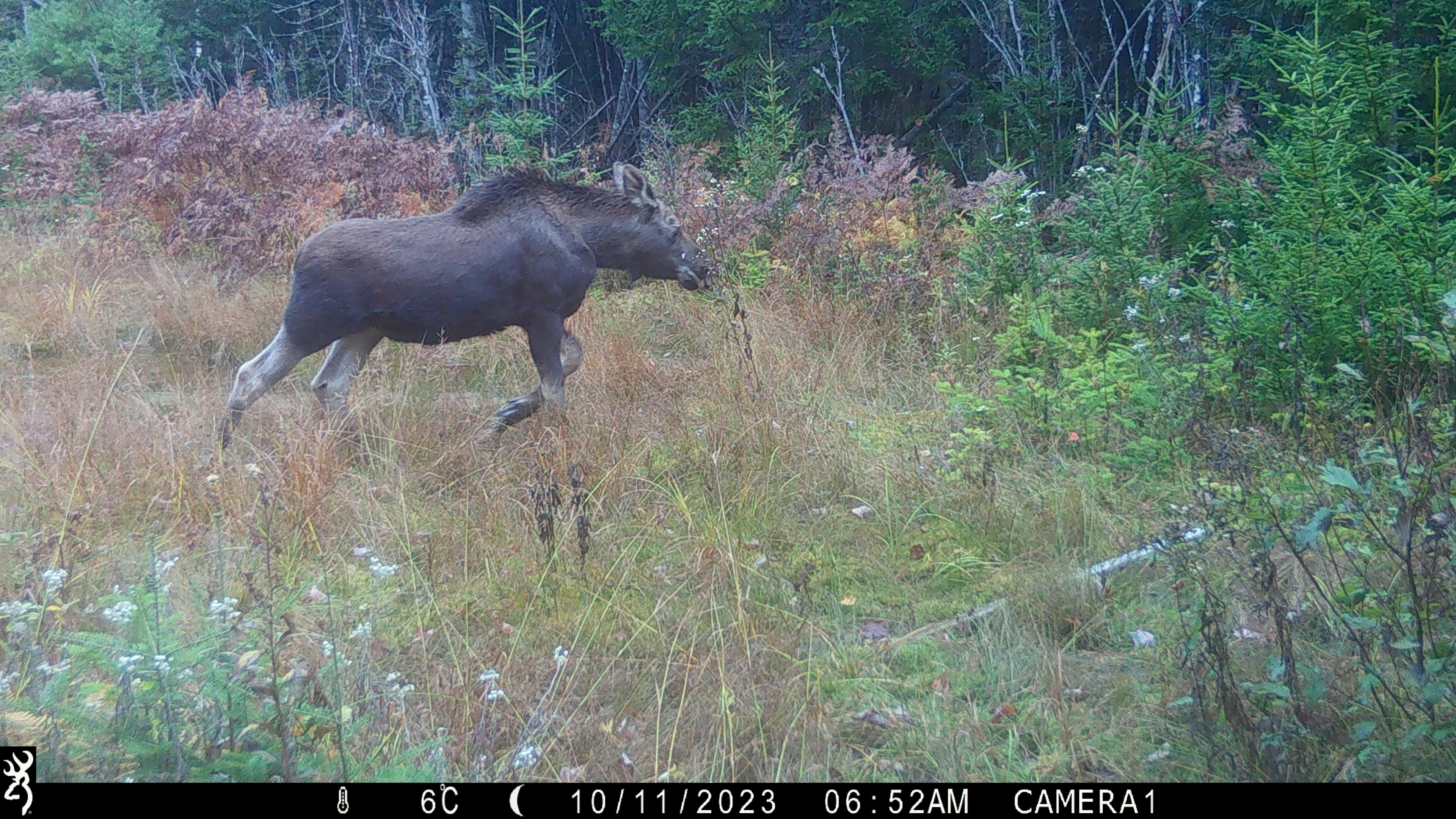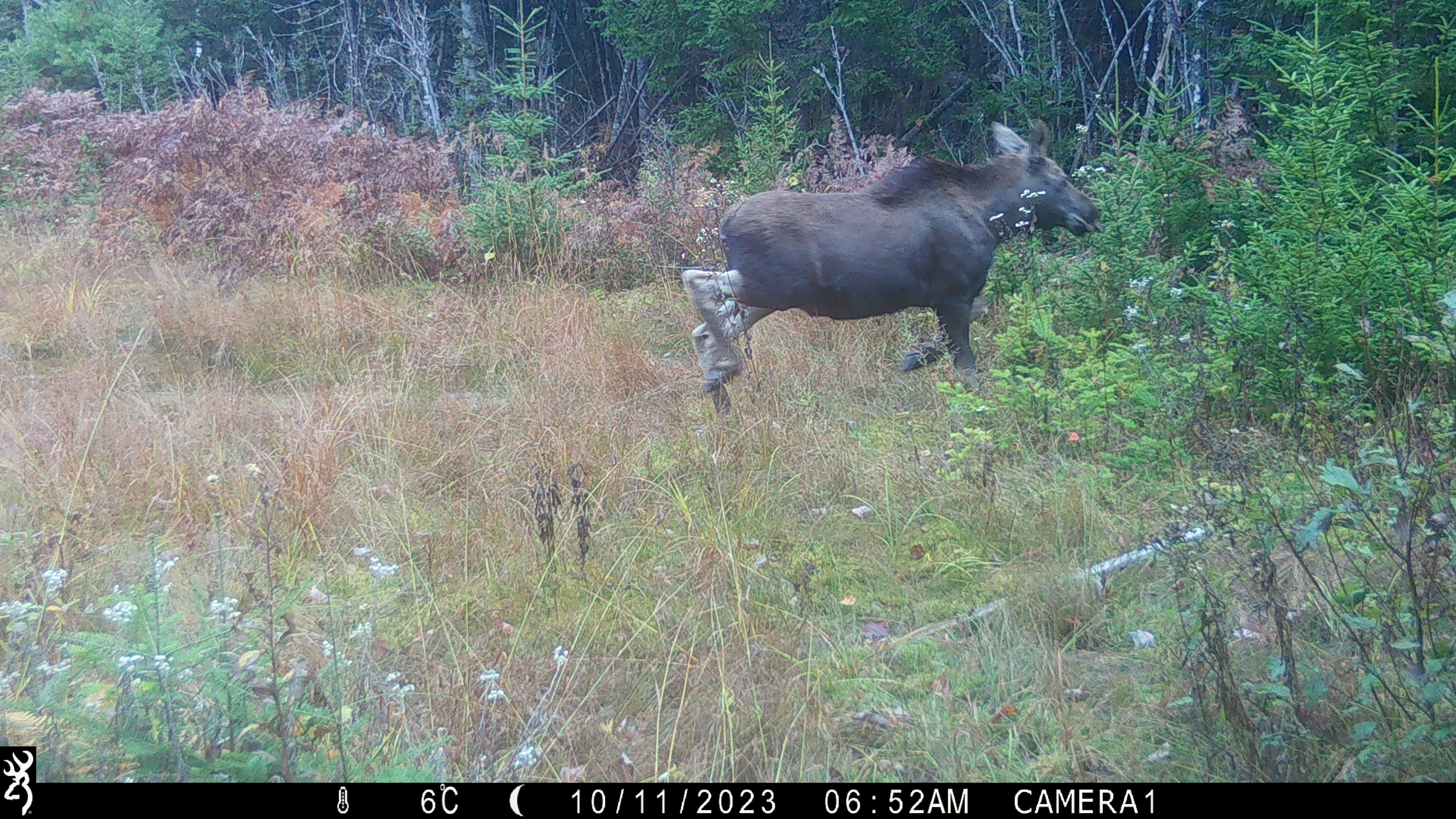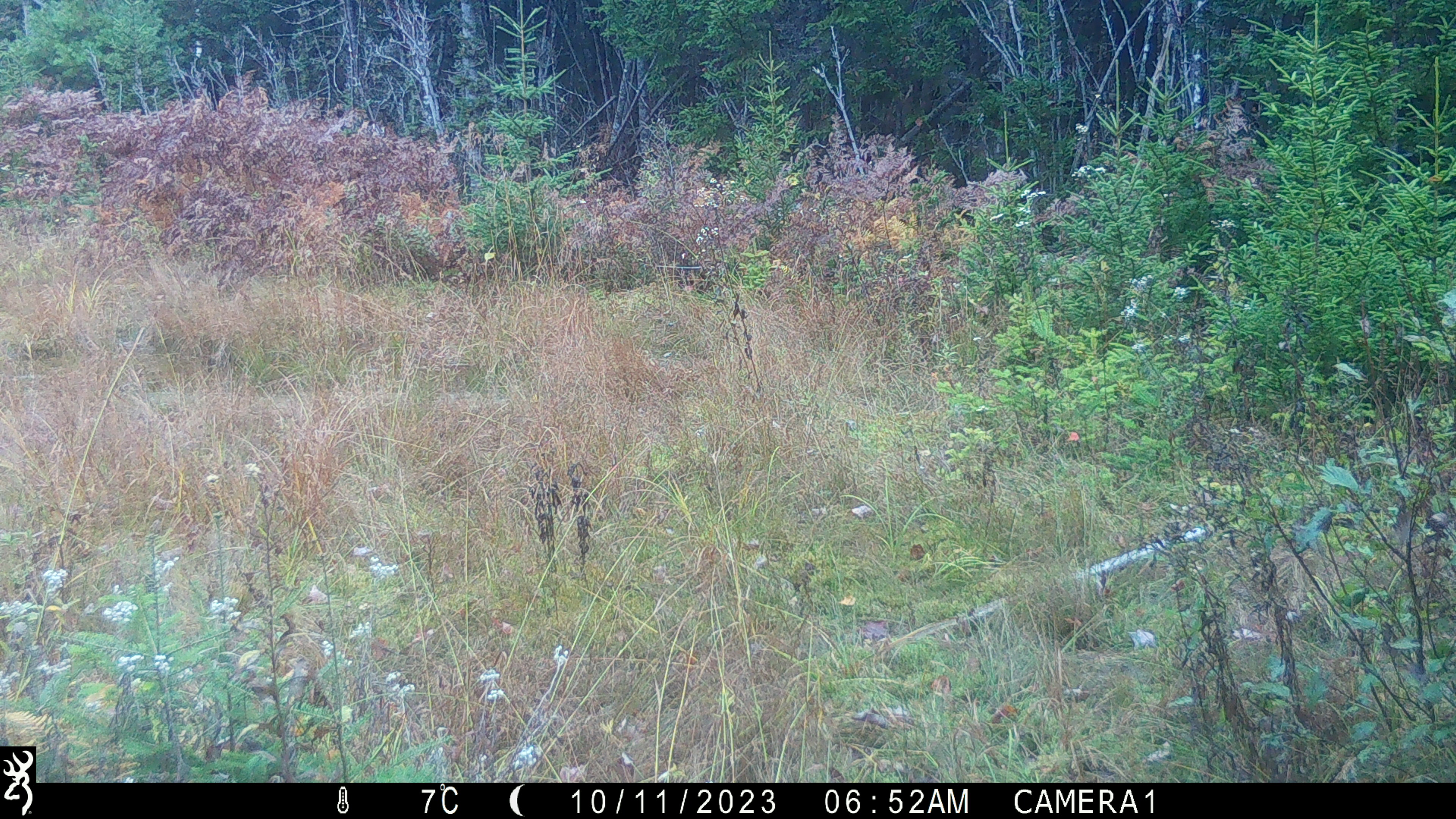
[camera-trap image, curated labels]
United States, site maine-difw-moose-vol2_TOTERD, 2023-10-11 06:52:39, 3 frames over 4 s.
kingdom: Animalia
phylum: Chordata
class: Mammalia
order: Artiodactyla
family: Cervidae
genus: Alces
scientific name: Alces alces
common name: moose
Moose (Alces alces).